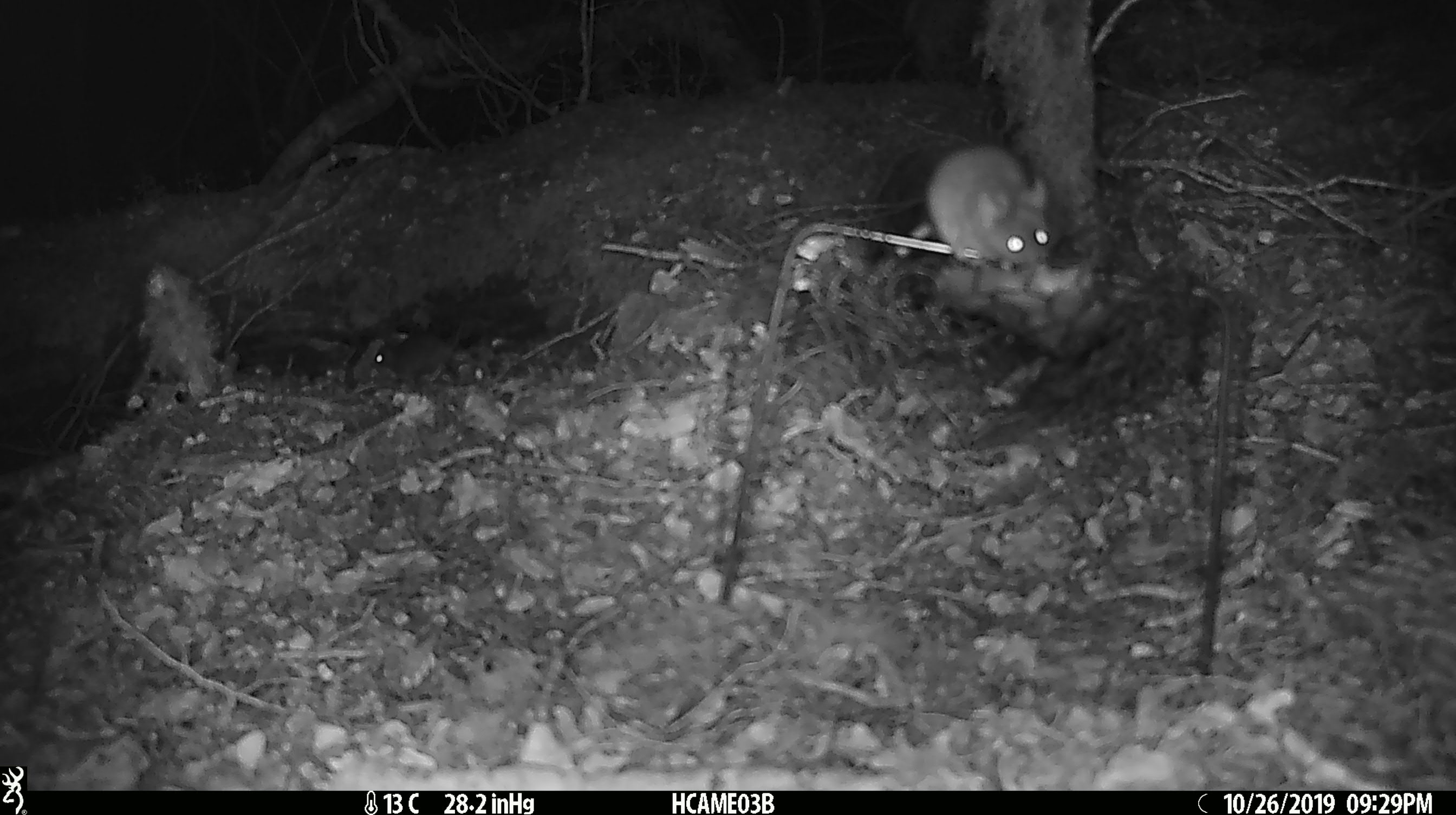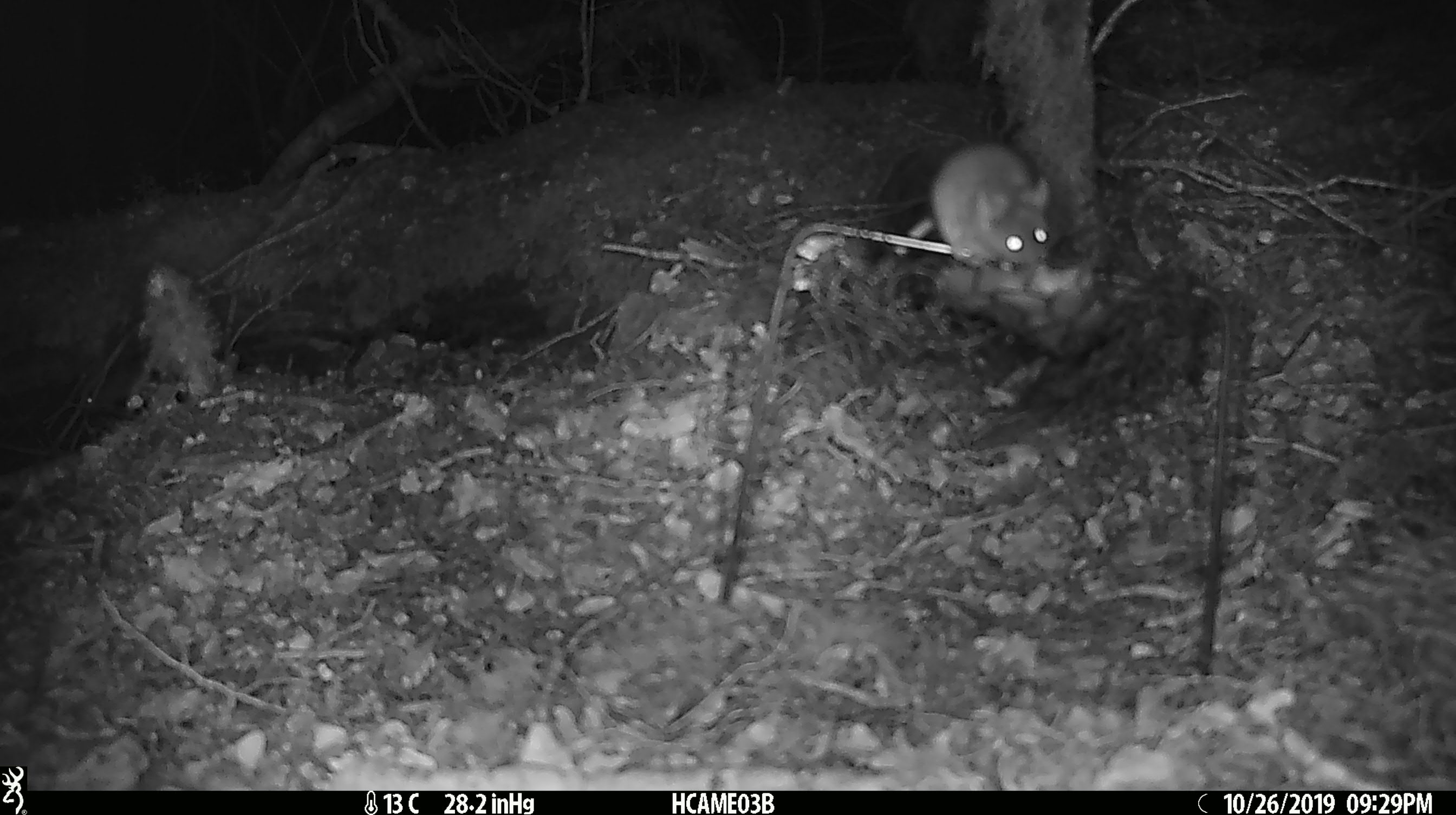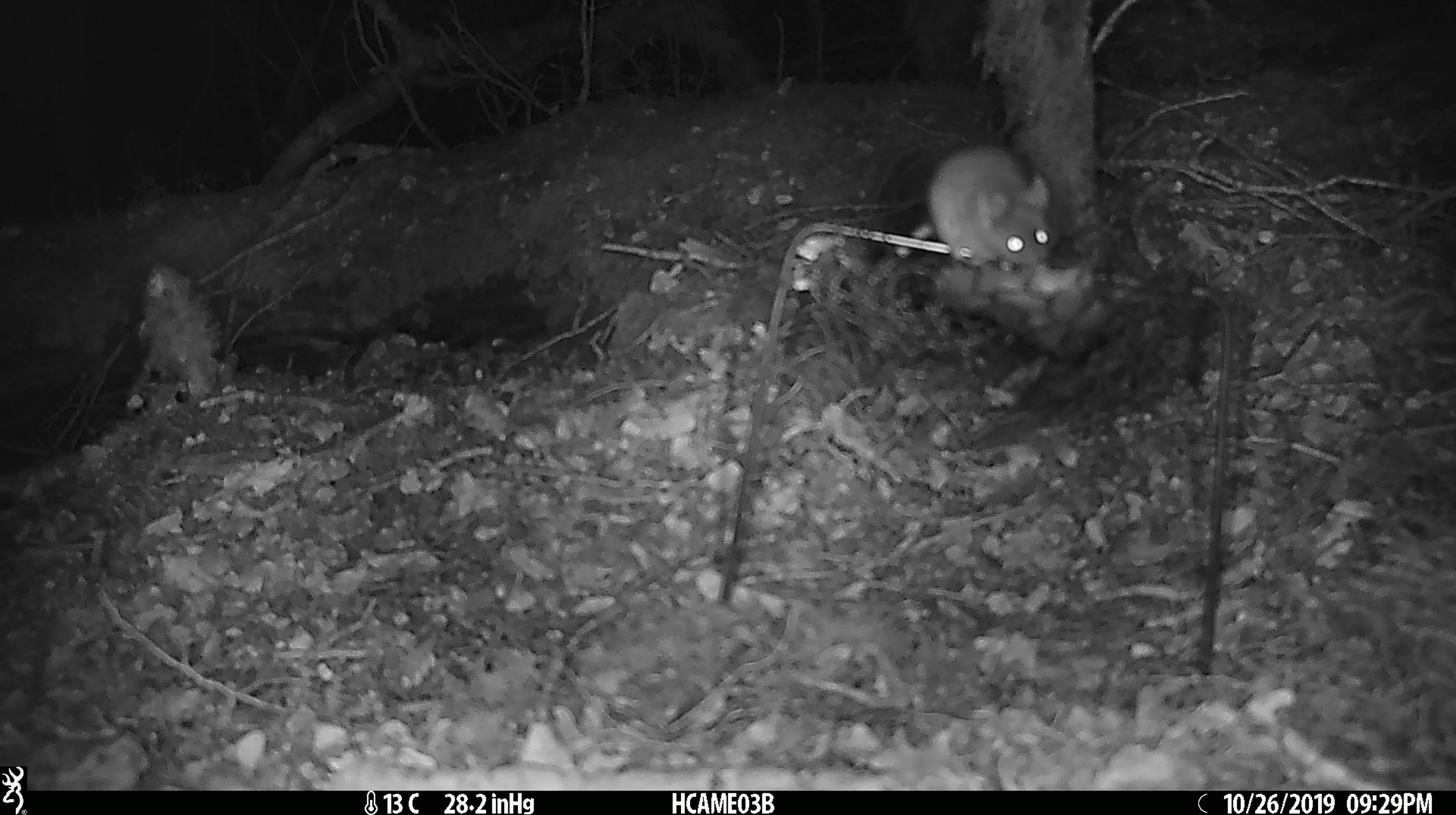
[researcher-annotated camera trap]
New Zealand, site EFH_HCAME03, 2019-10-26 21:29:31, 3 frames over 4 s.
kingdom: Animalia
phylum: Chordata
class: Mammalia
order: Rodentia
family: Muridae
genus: Mus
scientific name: Mus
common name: mouse